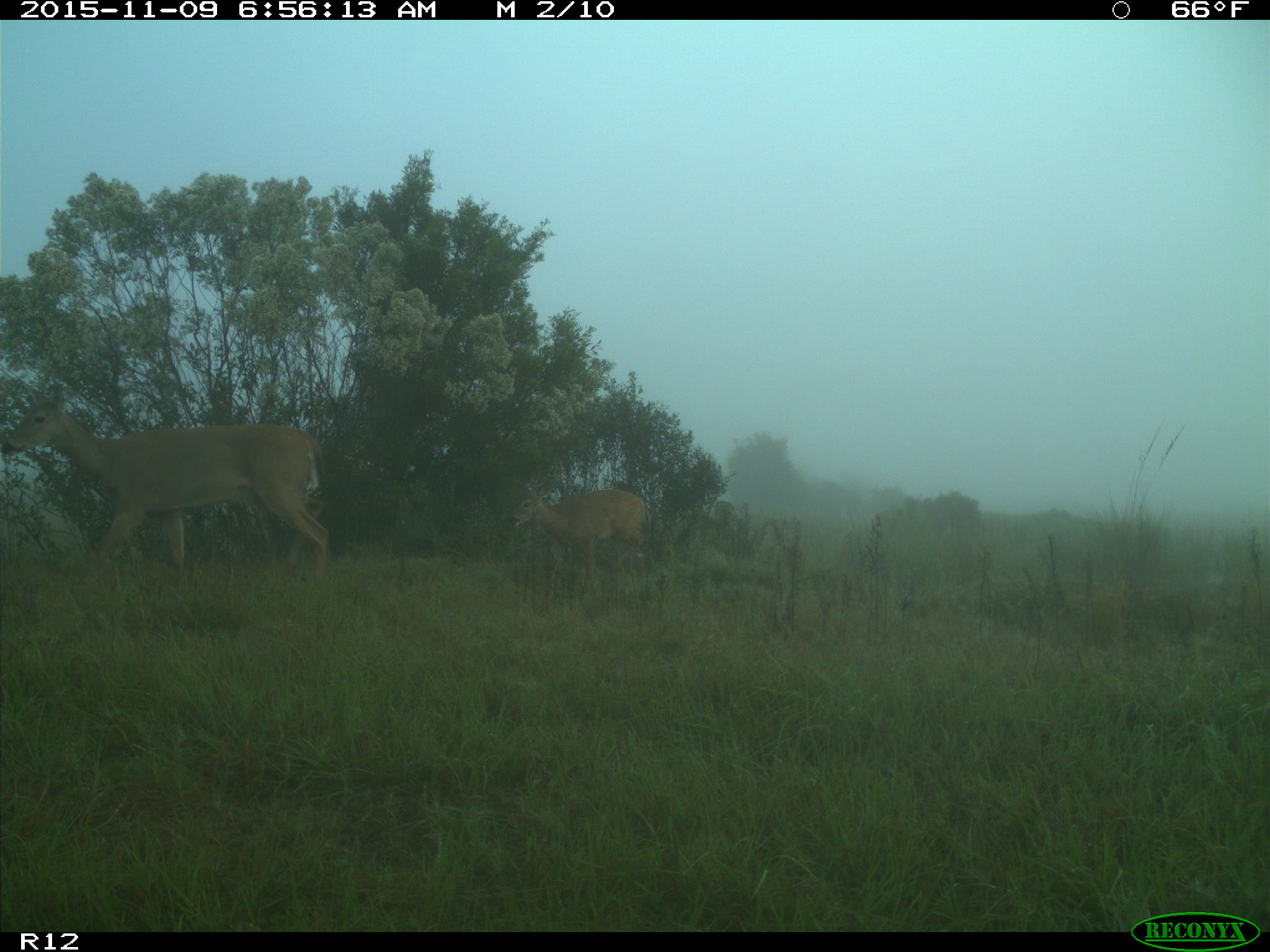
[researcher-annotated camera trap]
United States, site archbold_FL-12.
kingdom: Animalia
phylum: Chordata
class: Mammalia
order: Artiodactyla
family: Cervidae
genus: Odocoileus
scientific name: Odocoileus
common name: deer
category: unidentified deer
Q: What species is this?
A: Unidentified deer (deer) (Odocoileus).